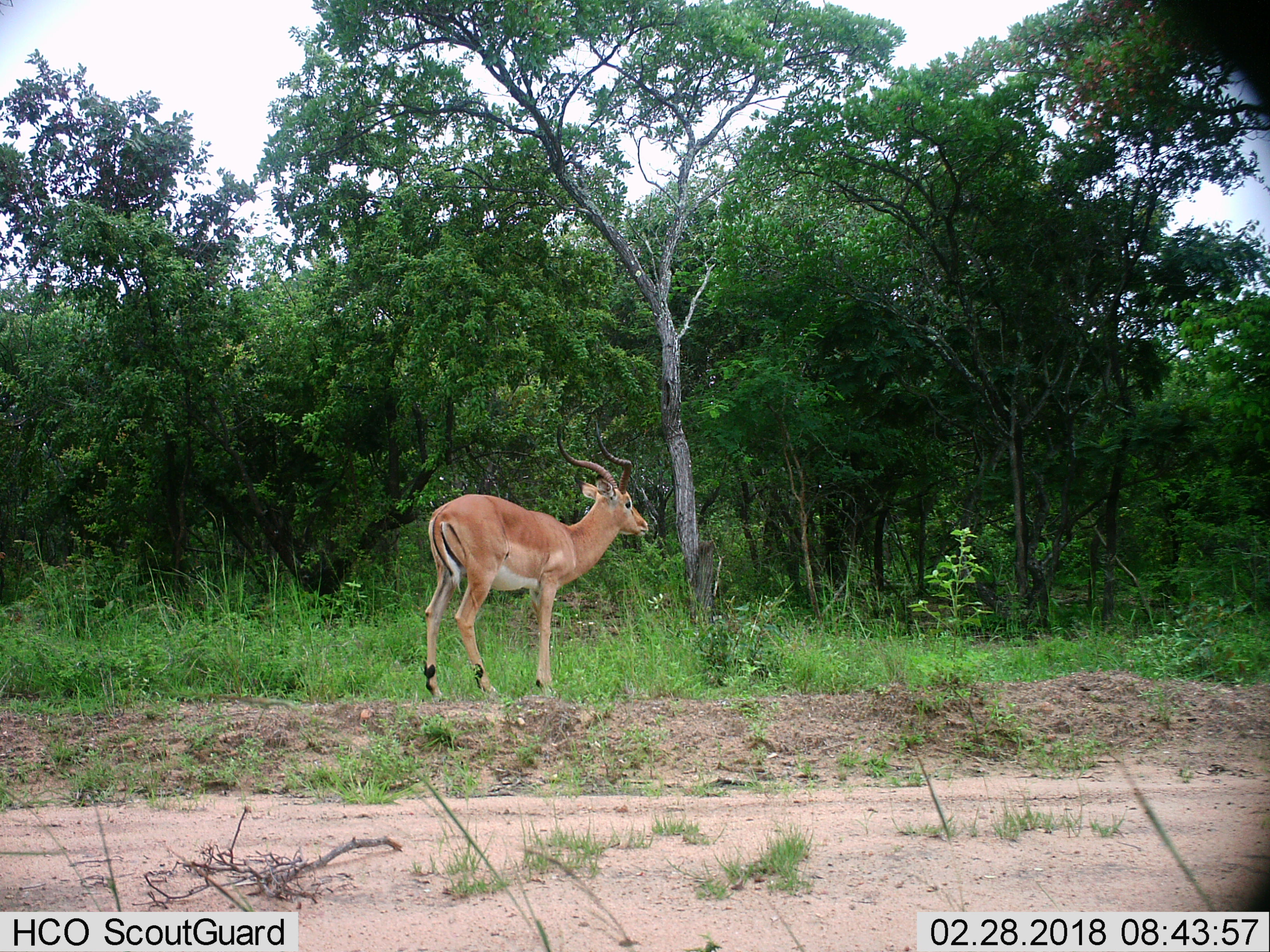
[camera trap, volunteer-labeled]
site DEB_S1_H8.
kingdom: Animalia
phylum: Chordata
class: Mammalia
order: Artiodactyla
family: Bovidae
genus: Aepyceros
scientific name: Aepyceros melampus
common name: impala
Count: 1.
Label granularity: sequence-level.